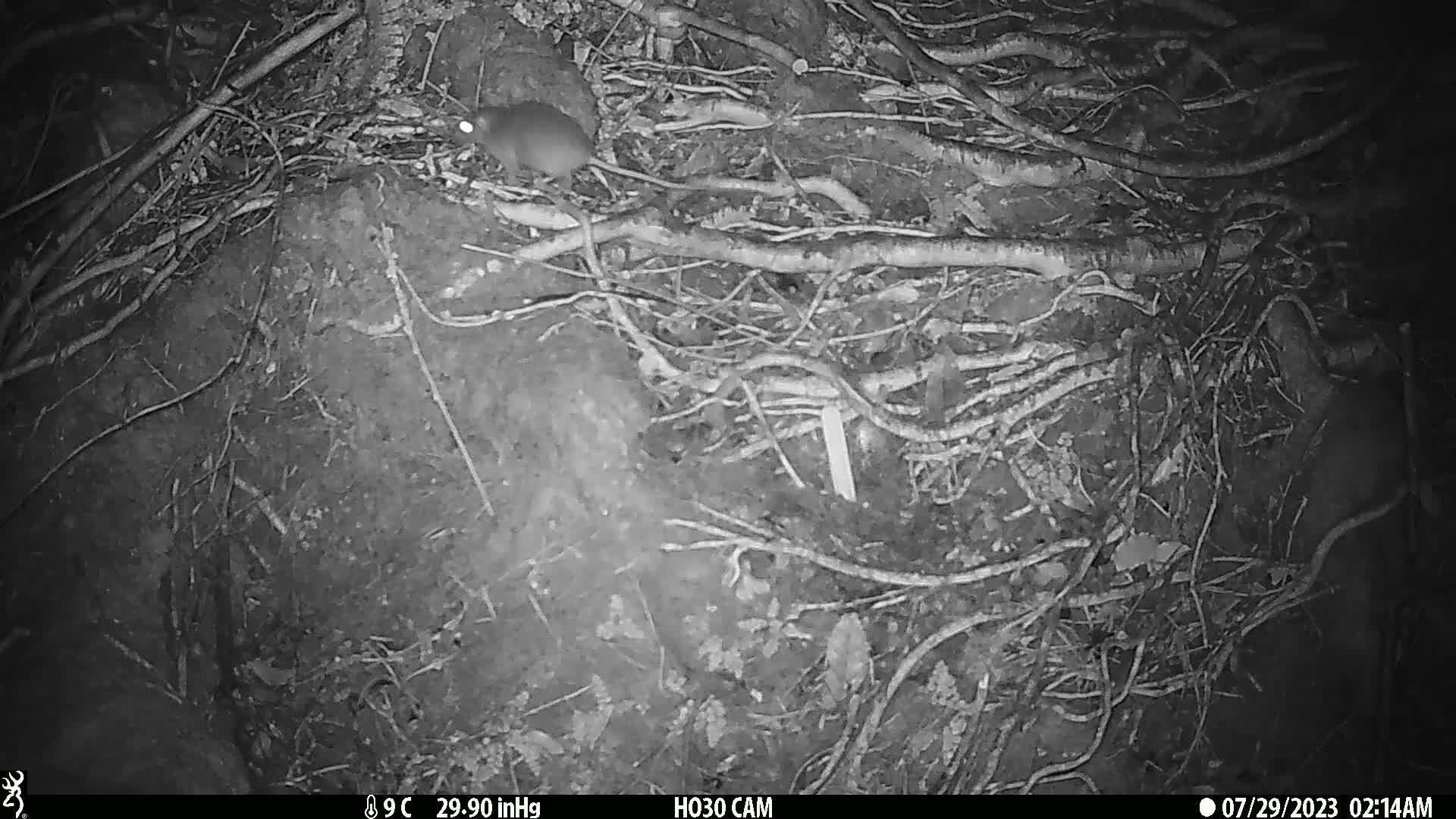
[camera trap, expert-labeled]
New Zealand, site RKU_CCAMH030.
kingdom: Animalia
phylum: Chordata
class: Mammalia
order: Rodentia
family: Muridae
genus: Rattus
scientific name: Rattus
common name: rat